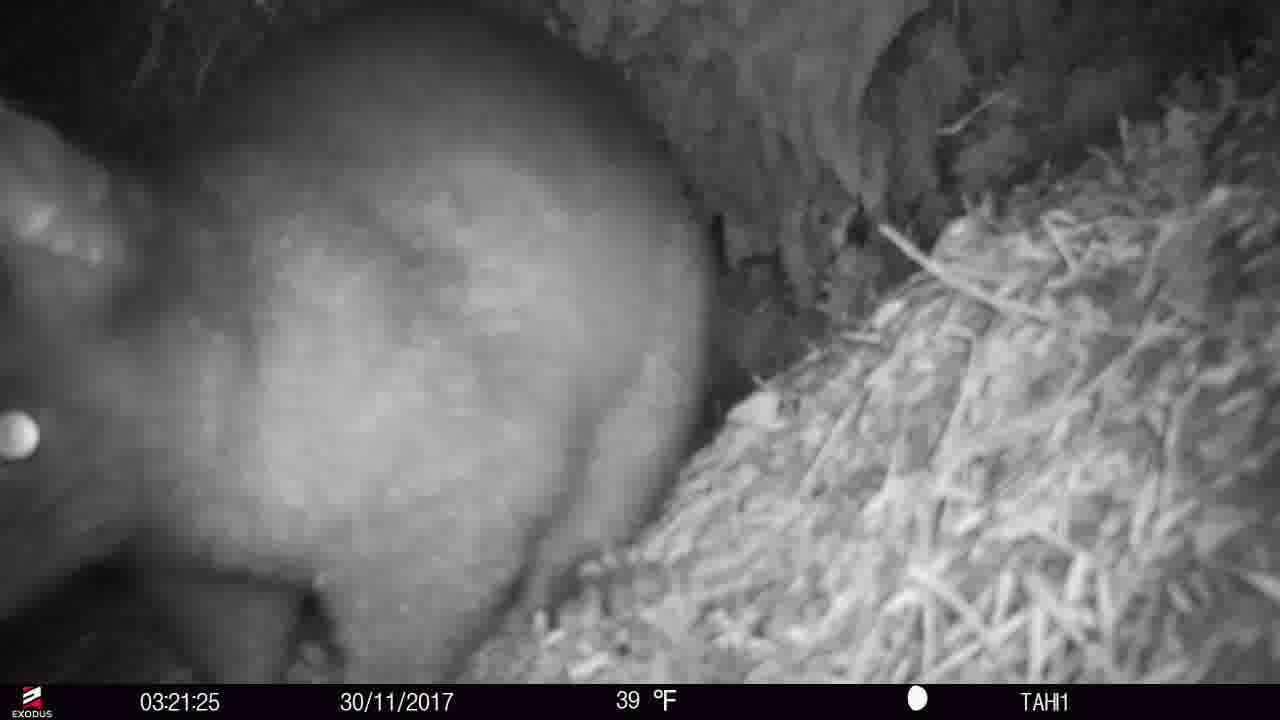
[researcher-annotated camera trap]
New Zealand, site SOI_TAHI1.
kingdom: Animalia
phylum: Chordata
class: Mammalia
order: Diprotodontia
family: Phalangeridae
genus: Trichosurus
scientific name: Trichosurus vulpecula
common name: common brushtail possum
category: possum